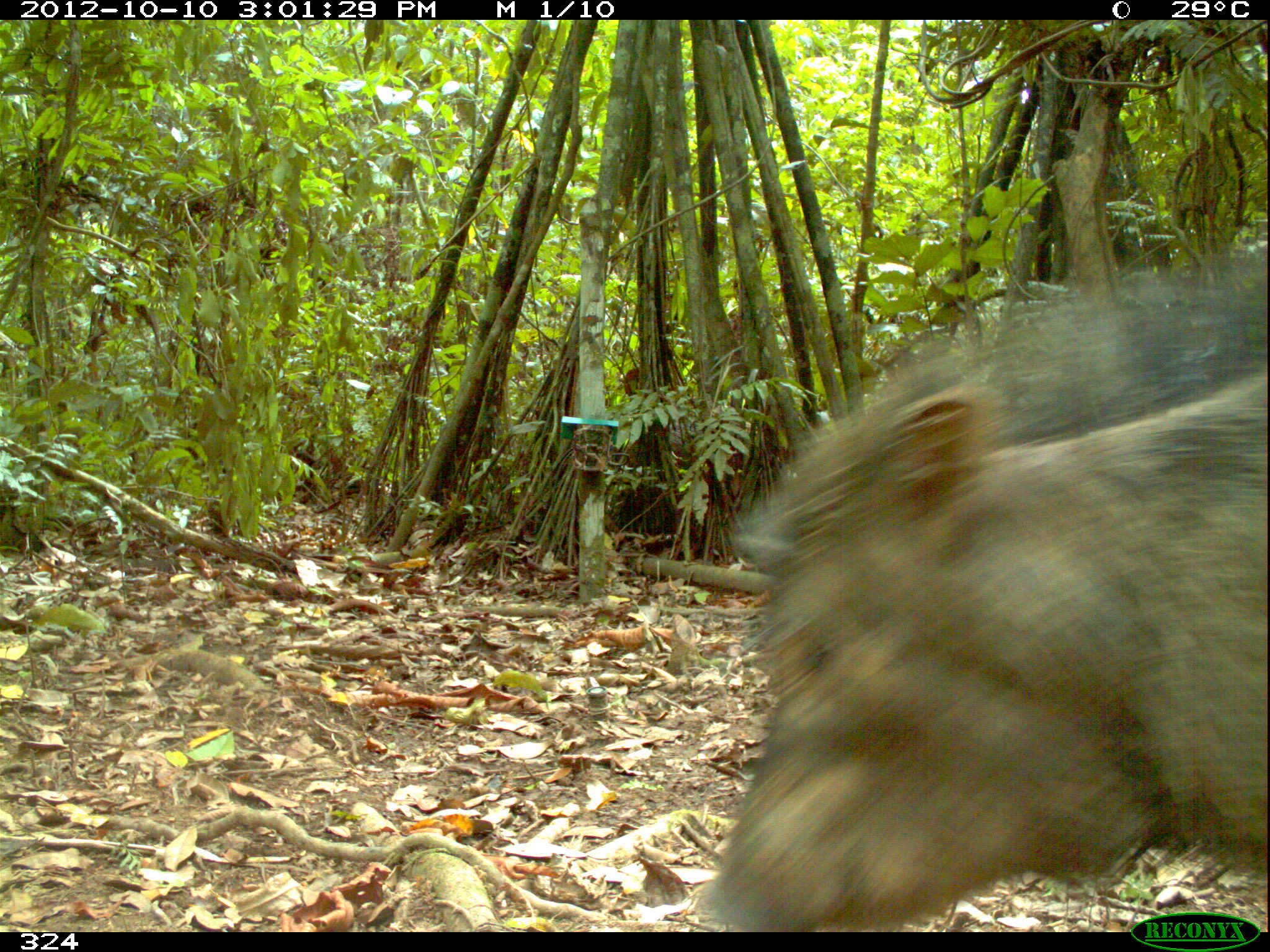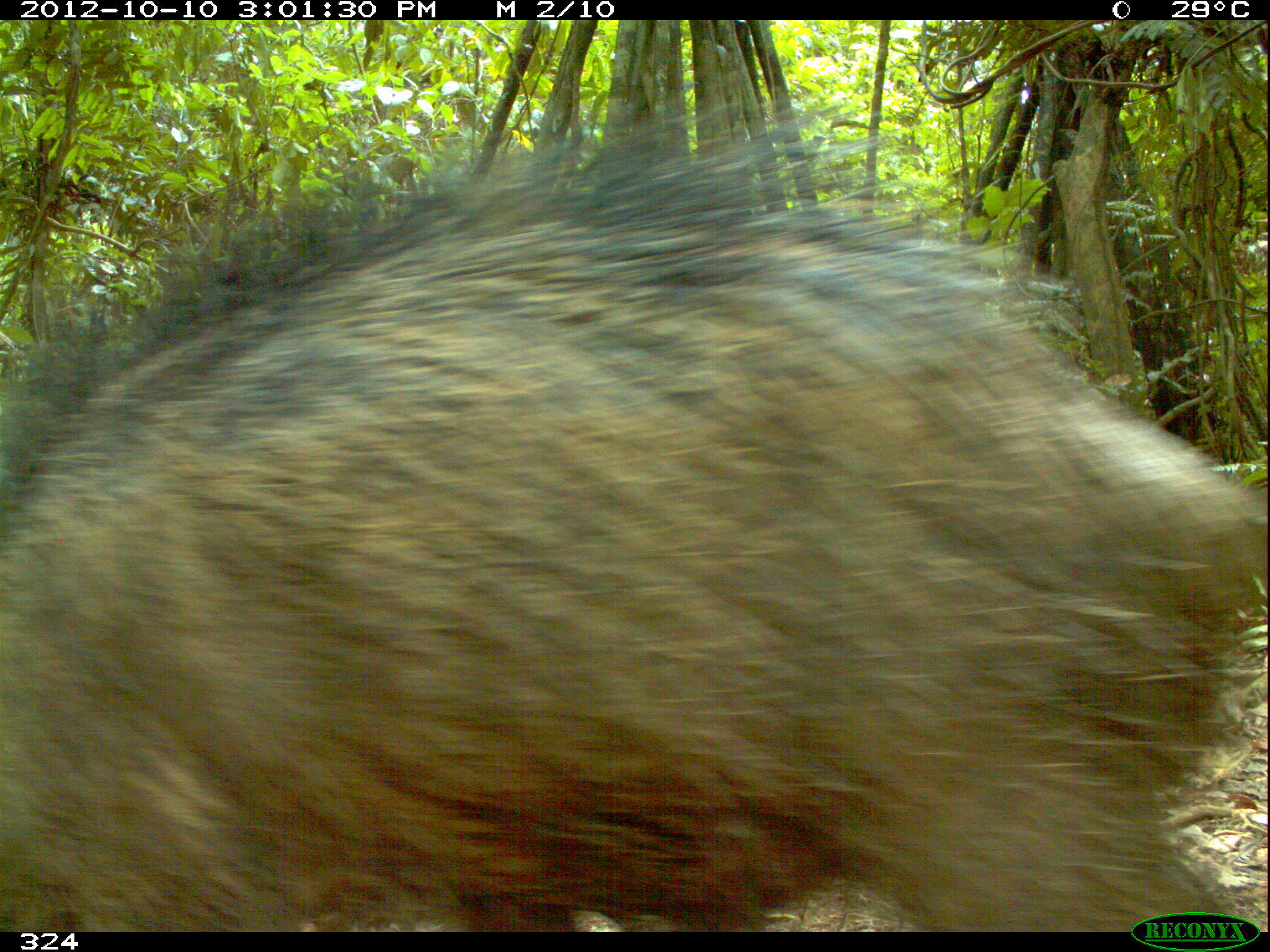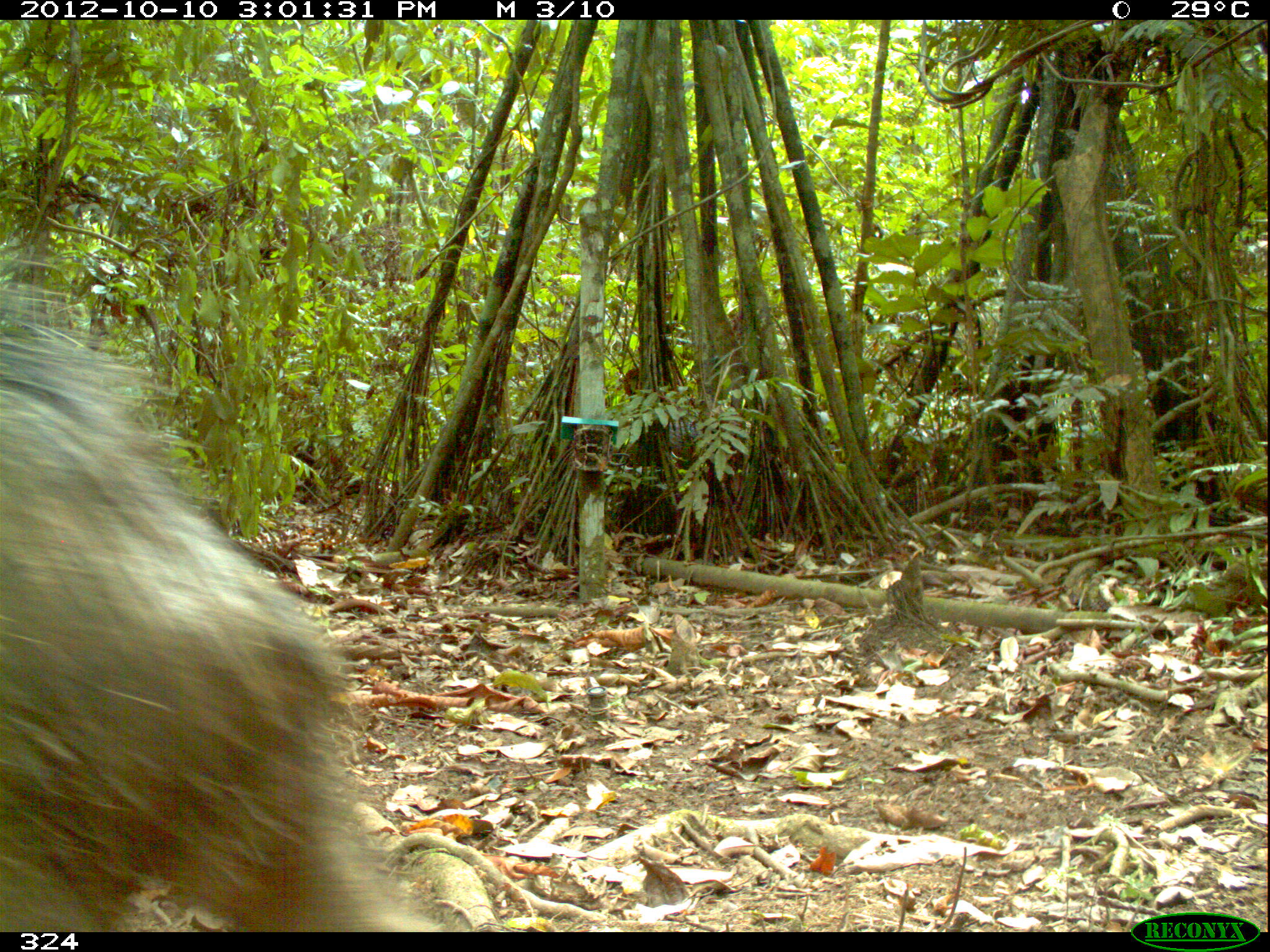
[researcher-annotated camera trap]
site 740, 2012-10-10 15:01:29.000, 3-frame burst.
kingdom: Animalia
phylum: Chordata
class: Mammalia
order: Artiodactyla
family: Tayassuidae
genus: Tayassu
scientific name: Tayassu pecari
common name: white-lipped peccary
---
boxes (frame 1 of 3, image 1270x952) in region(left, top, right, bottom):
tayassu pecari: region(702, 357, 1266, 932); region(728, 250, 1264, 571)